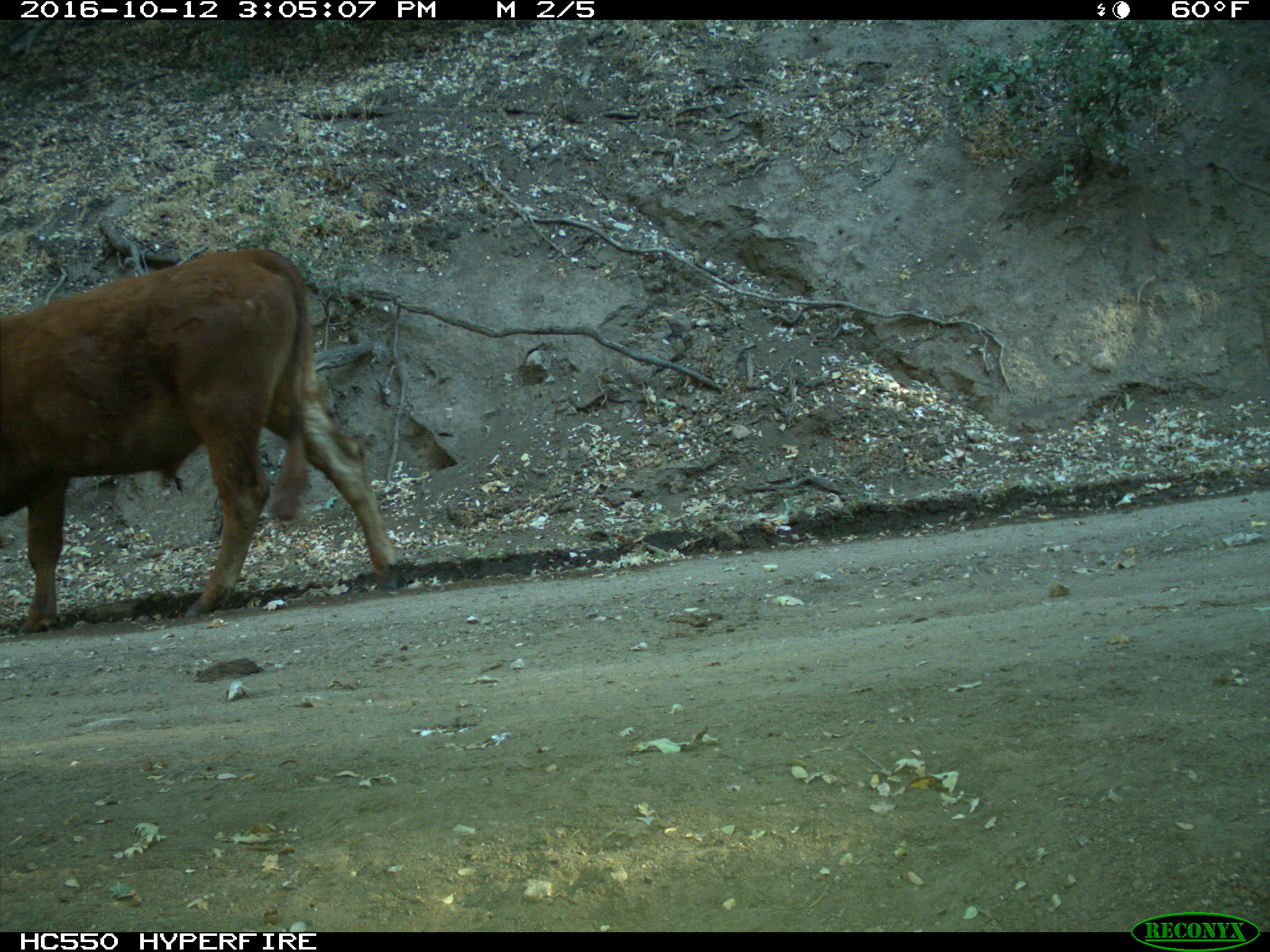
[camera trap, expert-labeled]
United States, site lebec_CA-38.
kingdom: Animalia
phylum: Chordata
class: Mammalia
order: Artiodactyla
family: Bovidae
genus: Bos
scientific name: Bos taurus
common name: domestic cow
Bos taurus (domestic cow).